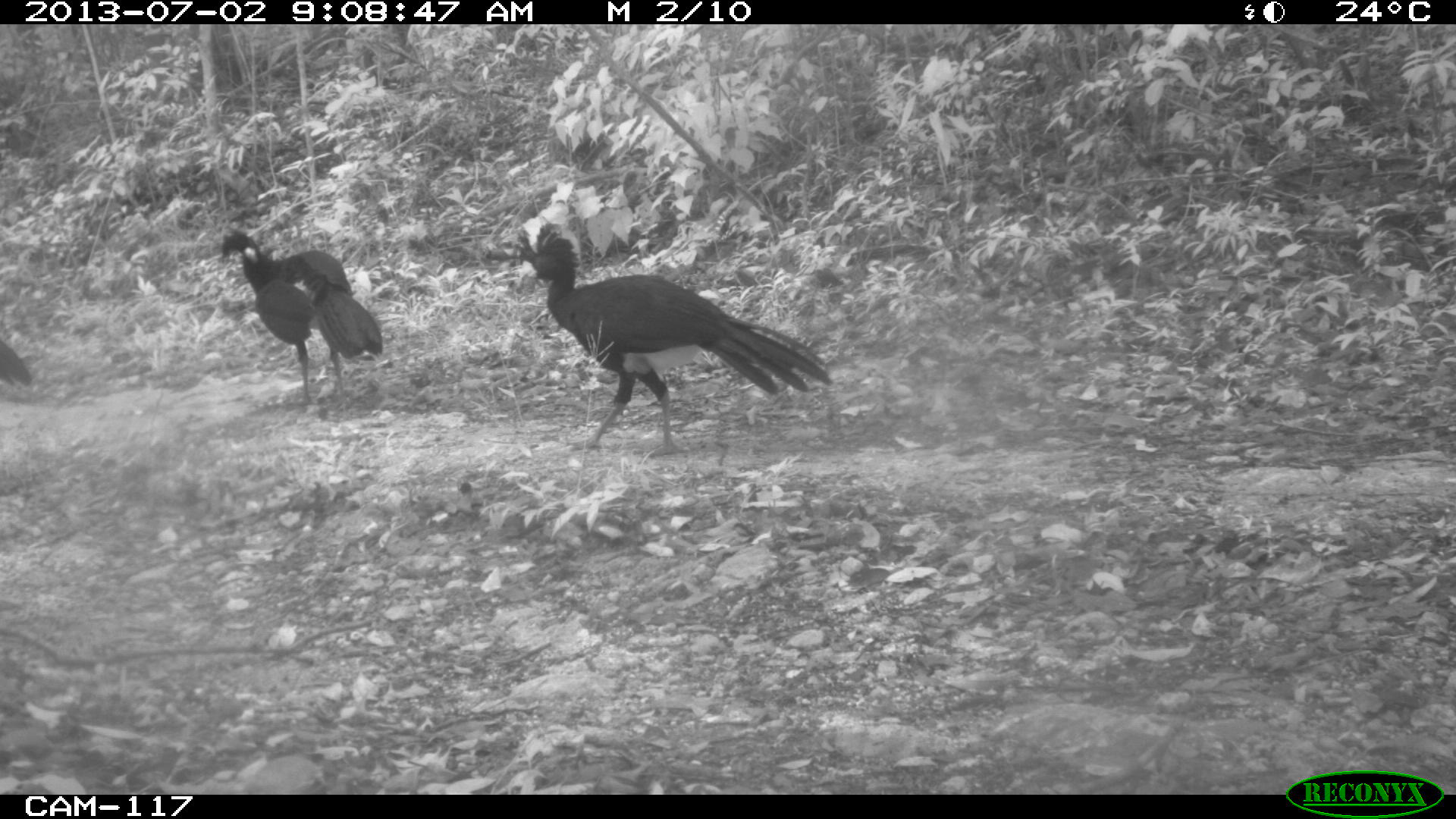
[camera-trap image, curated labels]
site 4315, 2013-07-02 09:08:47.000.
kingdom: Animalia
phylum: Chordata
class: Aves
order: Galliformes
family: Cracidae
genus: Crax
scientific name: Crax rubra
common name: great curassow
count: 3